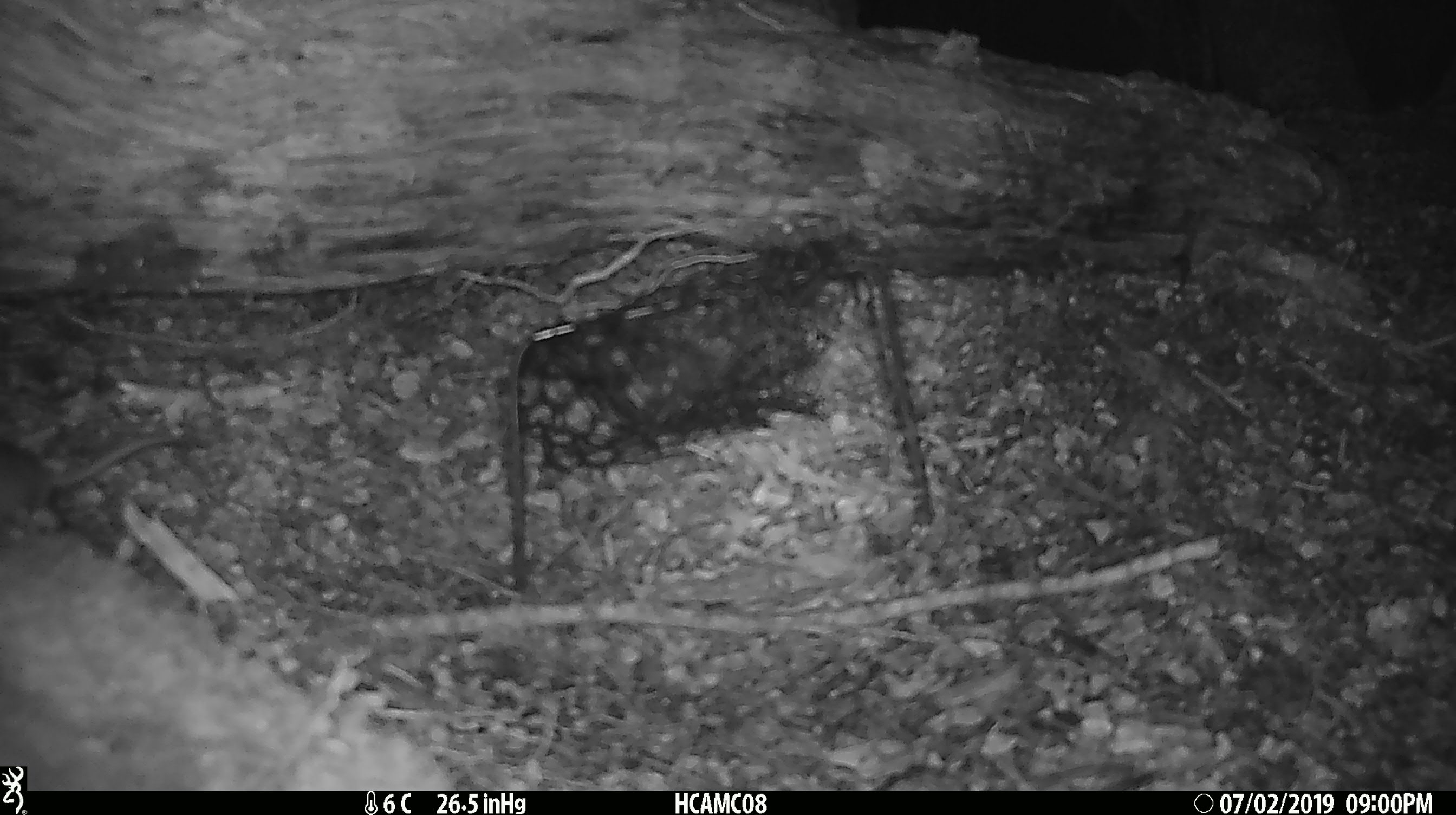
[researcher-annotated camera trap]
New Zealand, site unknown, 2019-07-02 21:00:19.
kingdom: Animalia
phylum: Chordata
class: Mammalia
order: Rodentia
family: Muridae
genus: Mus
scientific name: Mus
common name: mouse